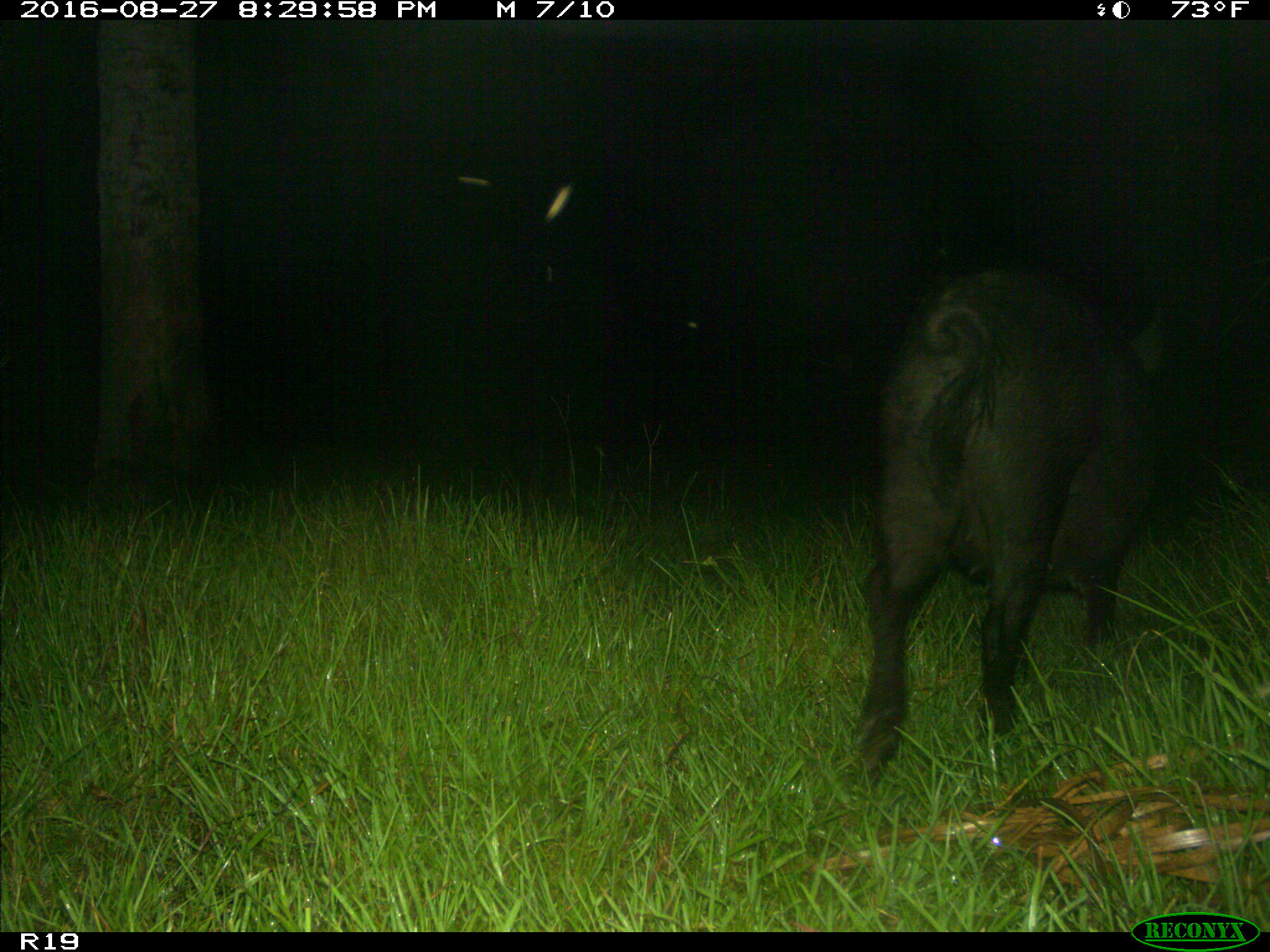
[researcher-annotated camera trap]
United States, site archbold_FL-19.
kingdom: Animalia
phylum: Chordata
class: Mammalia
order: Artiodactyla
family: Suidae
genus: Sus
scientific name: Sus scrofa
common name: wild boar